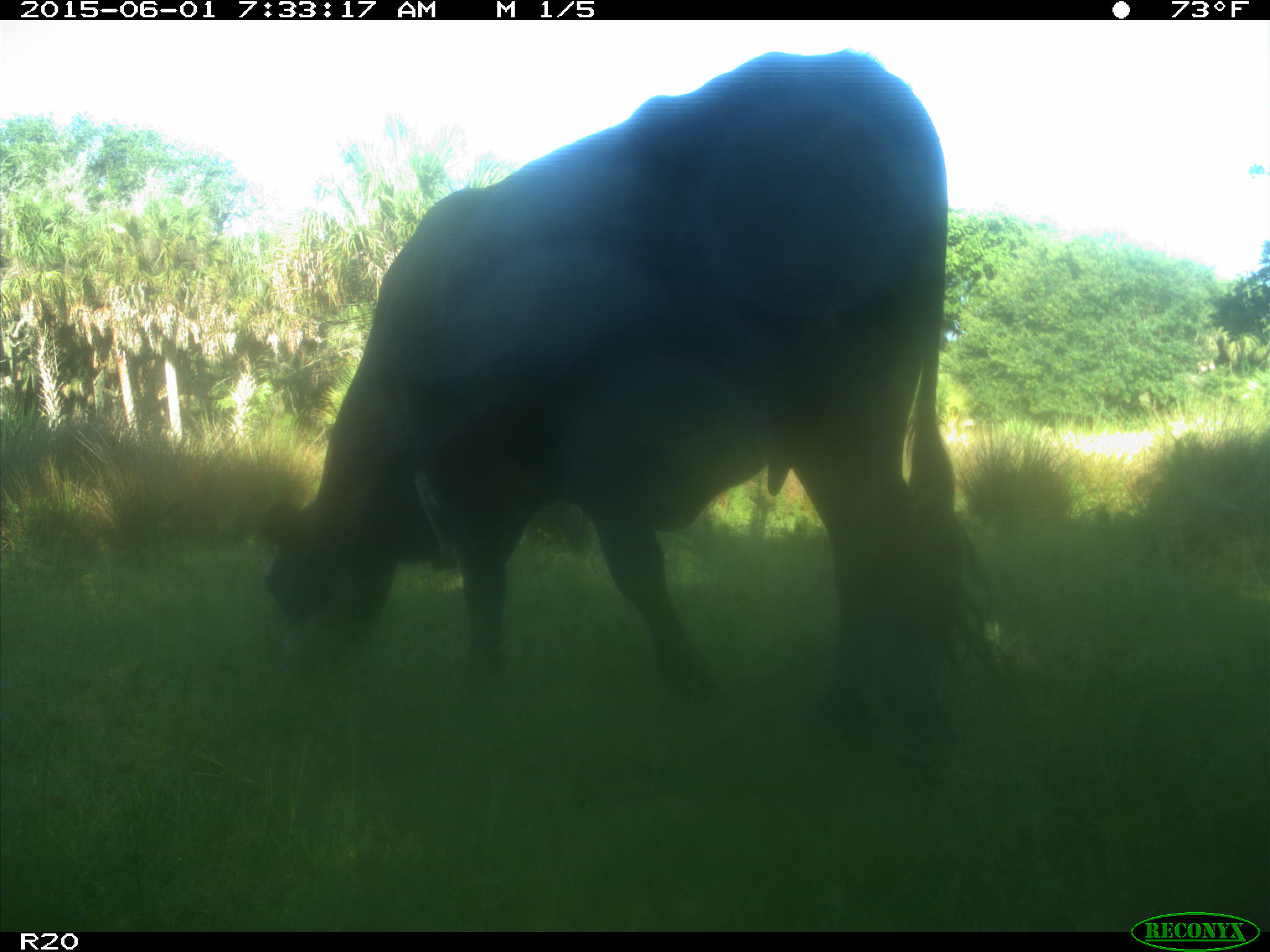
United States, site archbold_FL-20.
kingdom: Animalia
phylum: Chordata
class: Mammalia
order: Artiodactyla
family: Bovidae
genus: Bos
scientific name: Bos taurus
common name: domestic cow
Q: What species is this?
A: Bos taurus (domestic cow).